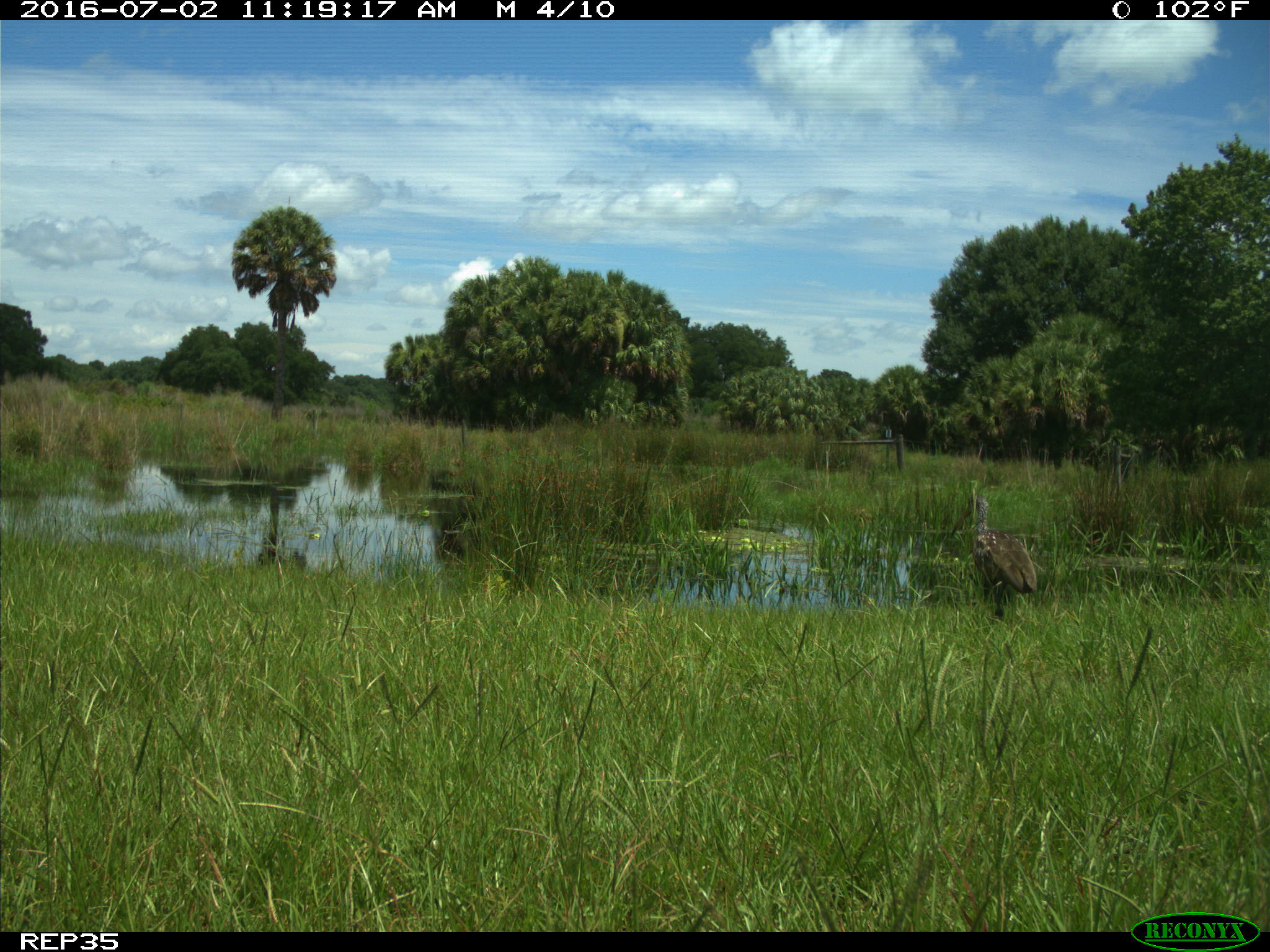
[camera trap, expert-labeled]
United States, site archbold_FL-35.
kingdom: Animalia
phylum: Chordata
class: Aves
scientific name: Aves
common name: birds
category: unidentified bird